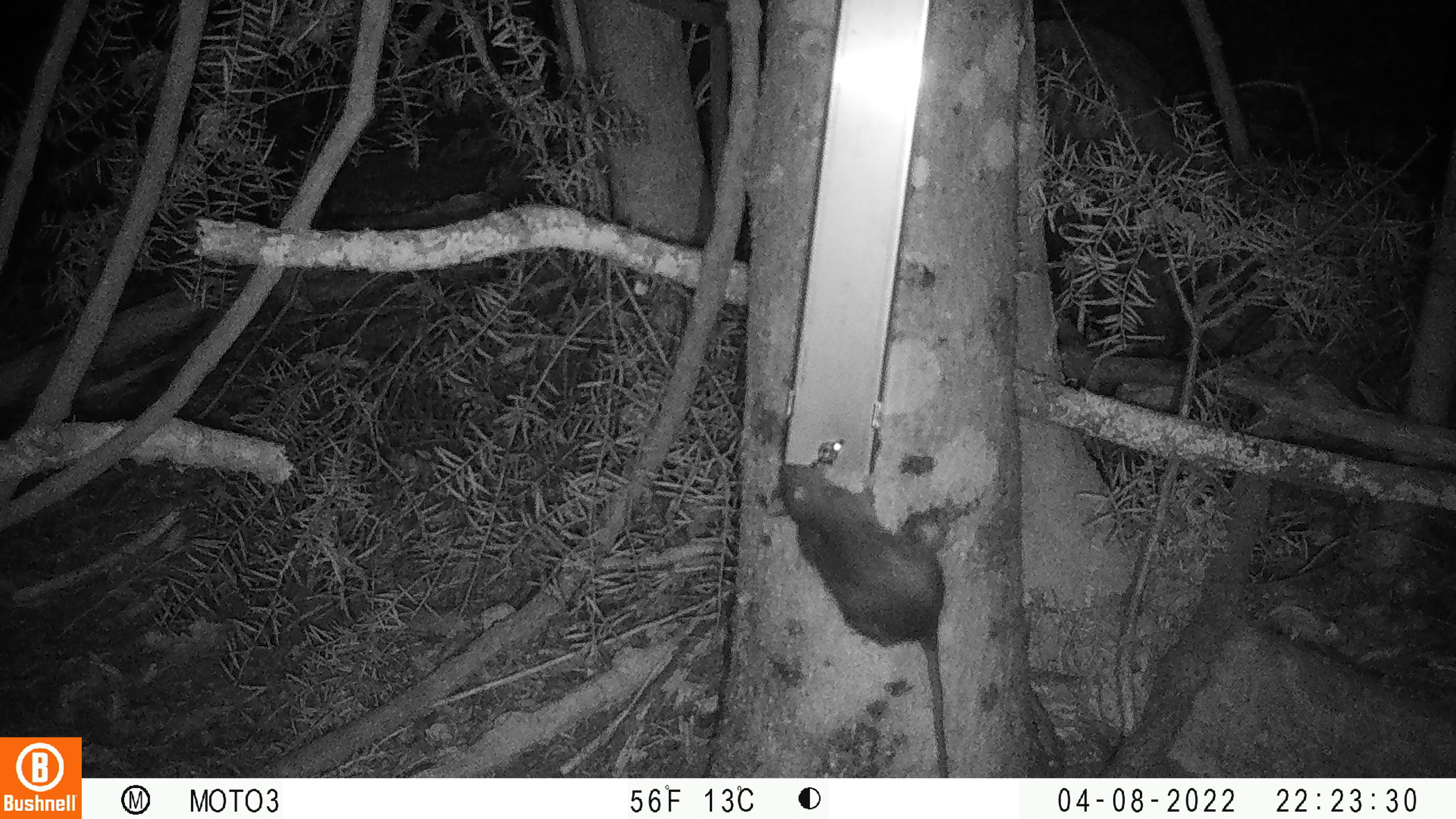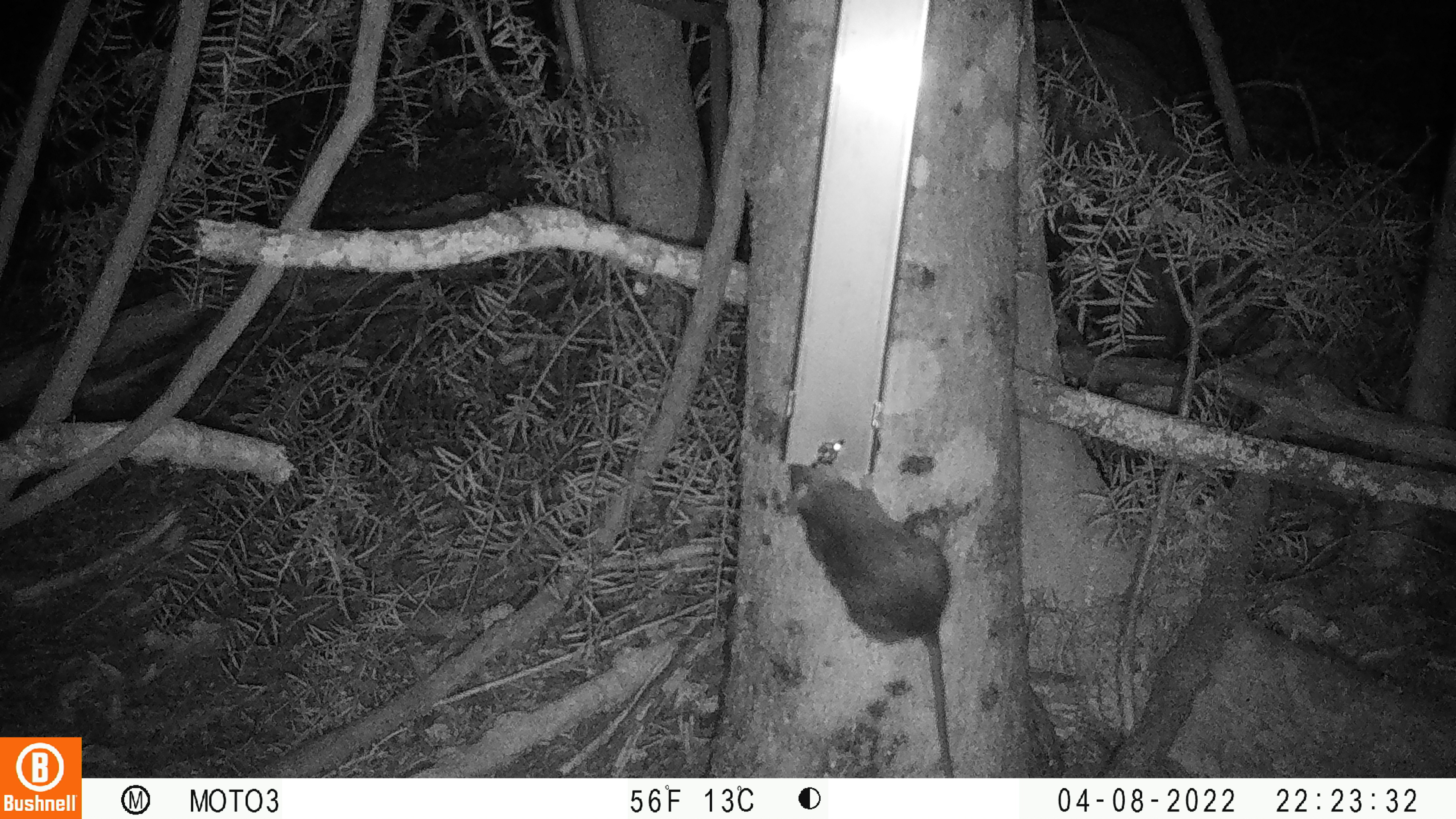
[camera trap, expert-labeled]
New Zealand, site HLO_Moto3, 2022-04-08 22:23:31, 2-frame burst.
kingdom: Animalia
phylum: Chordata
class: Mammalia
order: Rodentia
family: Muridae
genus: Rattus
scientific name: Rattus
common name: rat